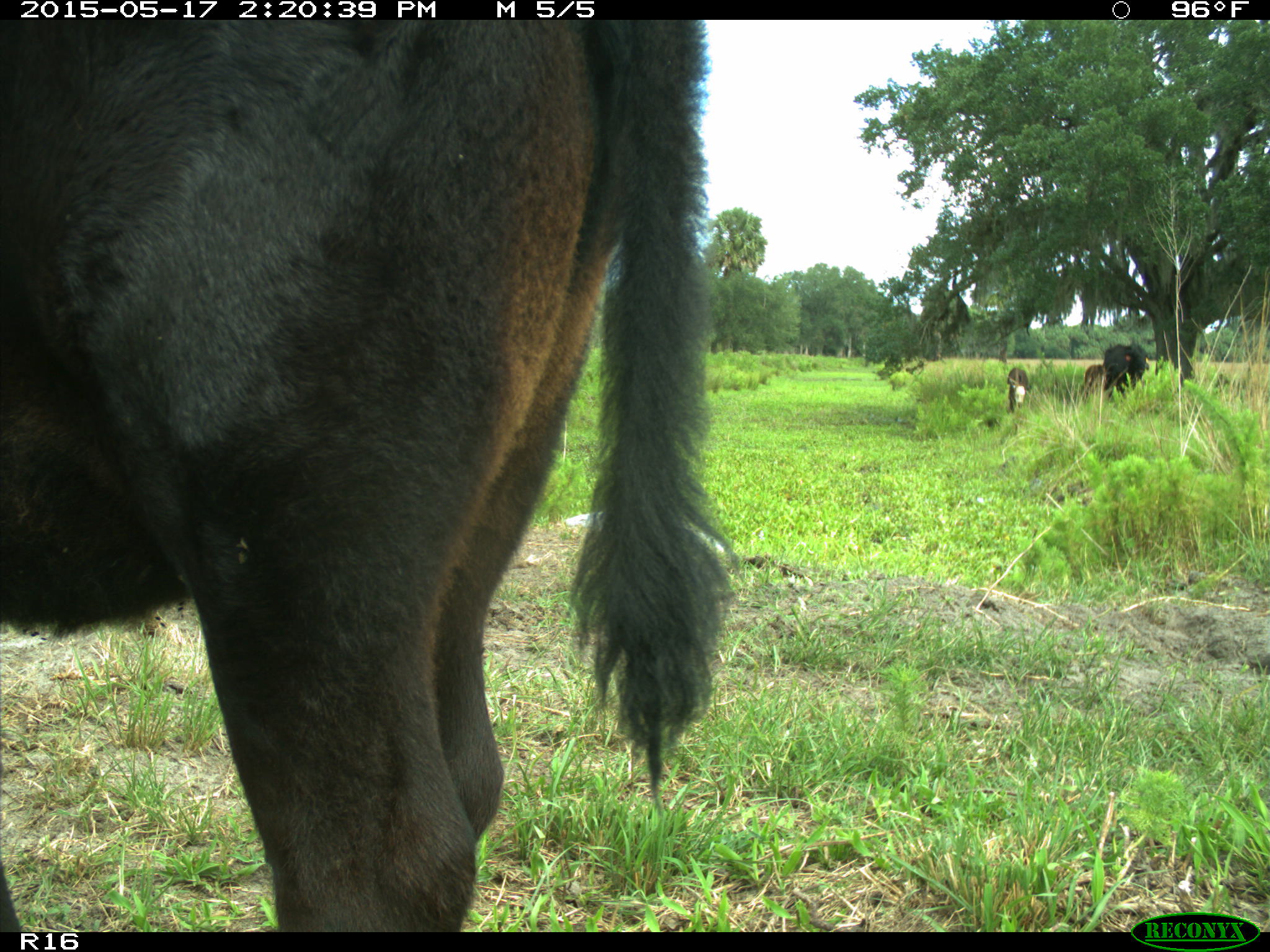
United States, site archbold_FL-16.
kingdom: Animalia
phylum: Chordata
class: Mammalia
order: Artiodactyla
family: Bovidae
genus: Bos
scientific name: Bos taurus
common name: domestic cow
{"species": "Bos taurus (domestic cow)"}